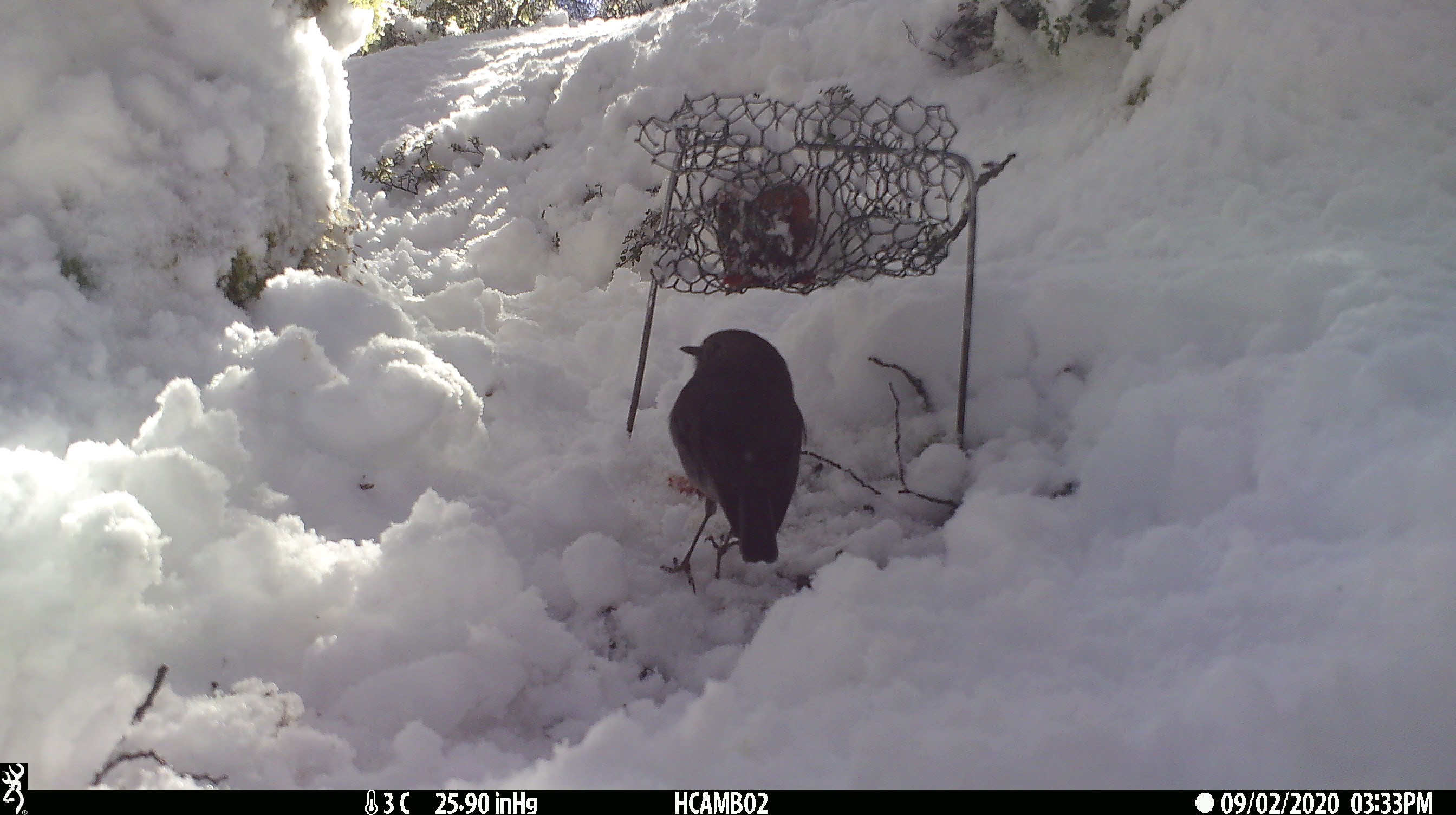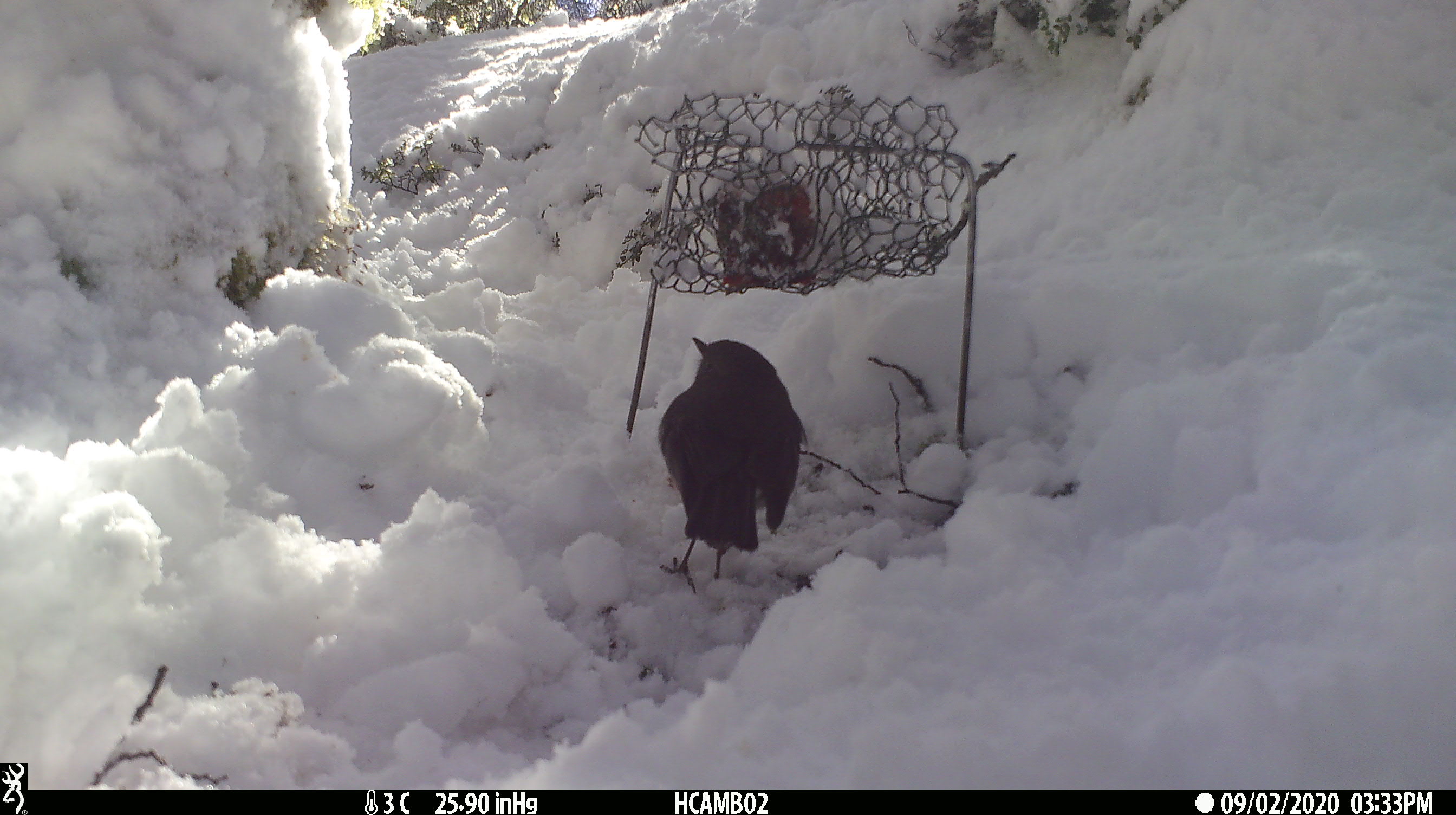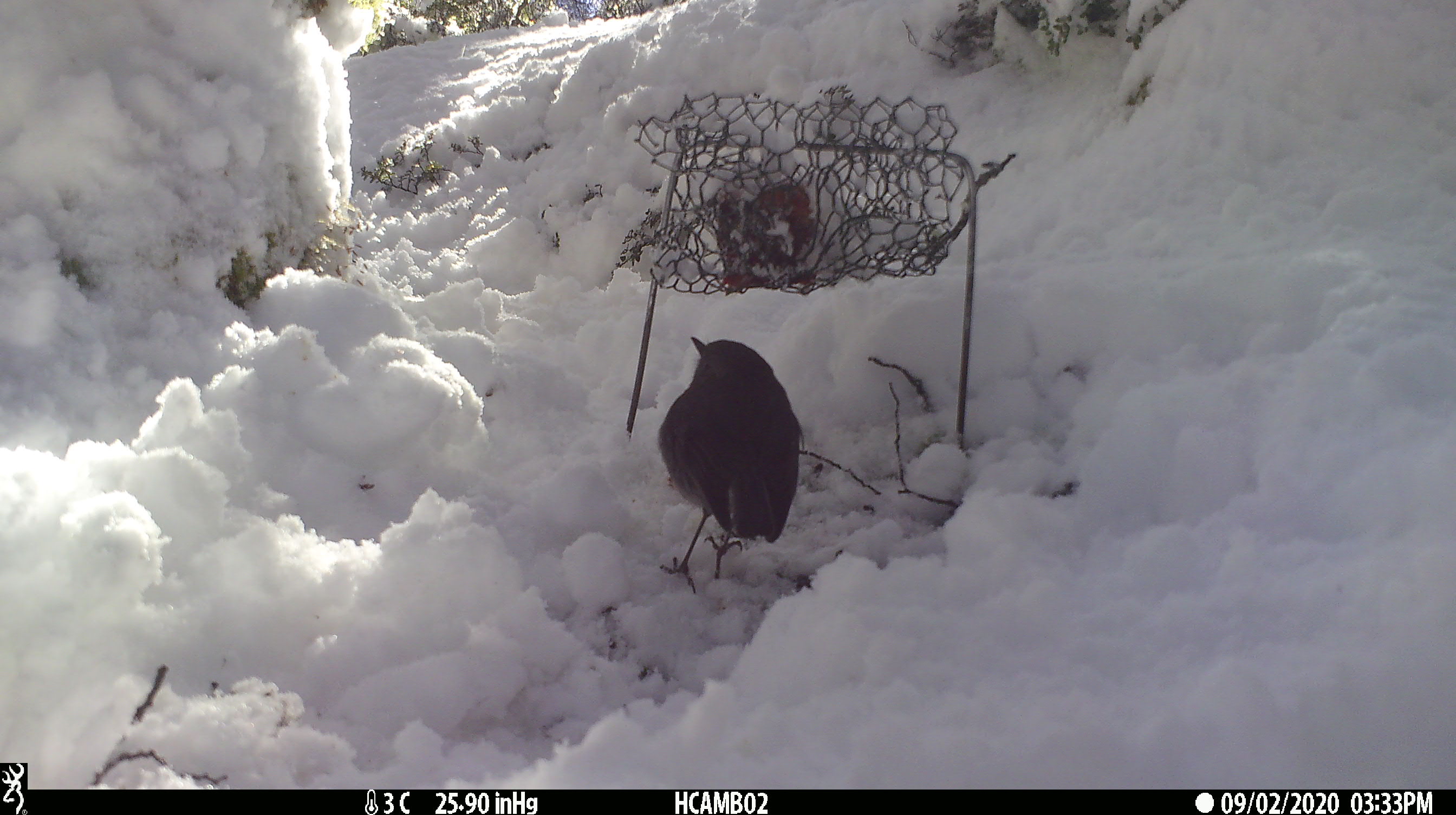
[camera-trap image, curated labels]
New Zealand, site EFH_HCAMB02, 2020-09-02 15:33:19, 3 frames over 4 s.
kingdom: Animalia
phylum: Chordata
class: Aves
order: Passeriformes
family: Petroicidae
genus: Petroica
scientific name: Petroica australis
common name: new zealand robin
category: robin